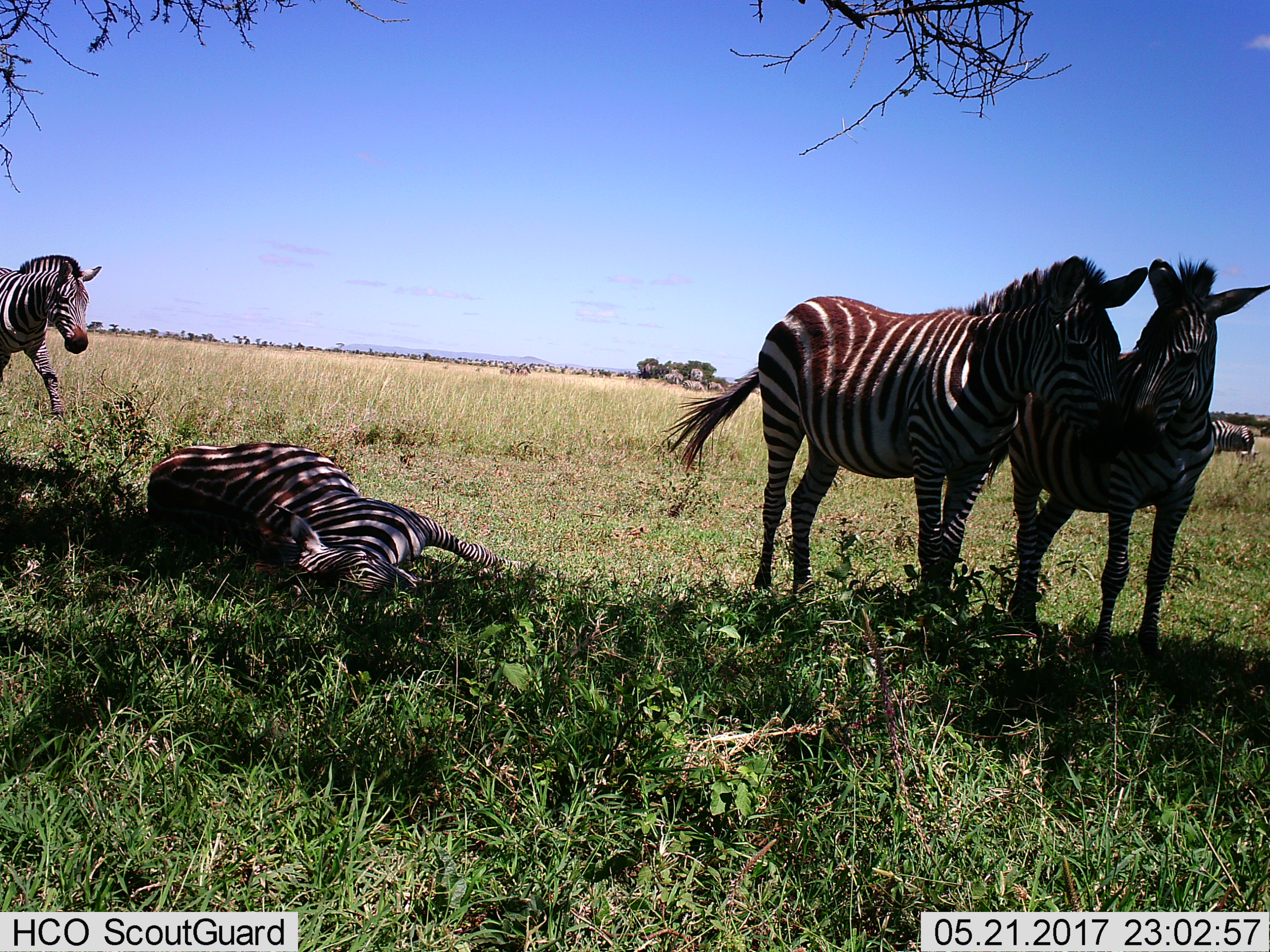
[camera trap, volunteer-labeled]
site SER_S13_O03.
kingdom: Animalia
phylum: Chordata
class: Mammalia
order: Perissodactyla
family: Equidae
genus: Equus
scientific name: Equus quagga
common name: plains zebra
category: zebraplains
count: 10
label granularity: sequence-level